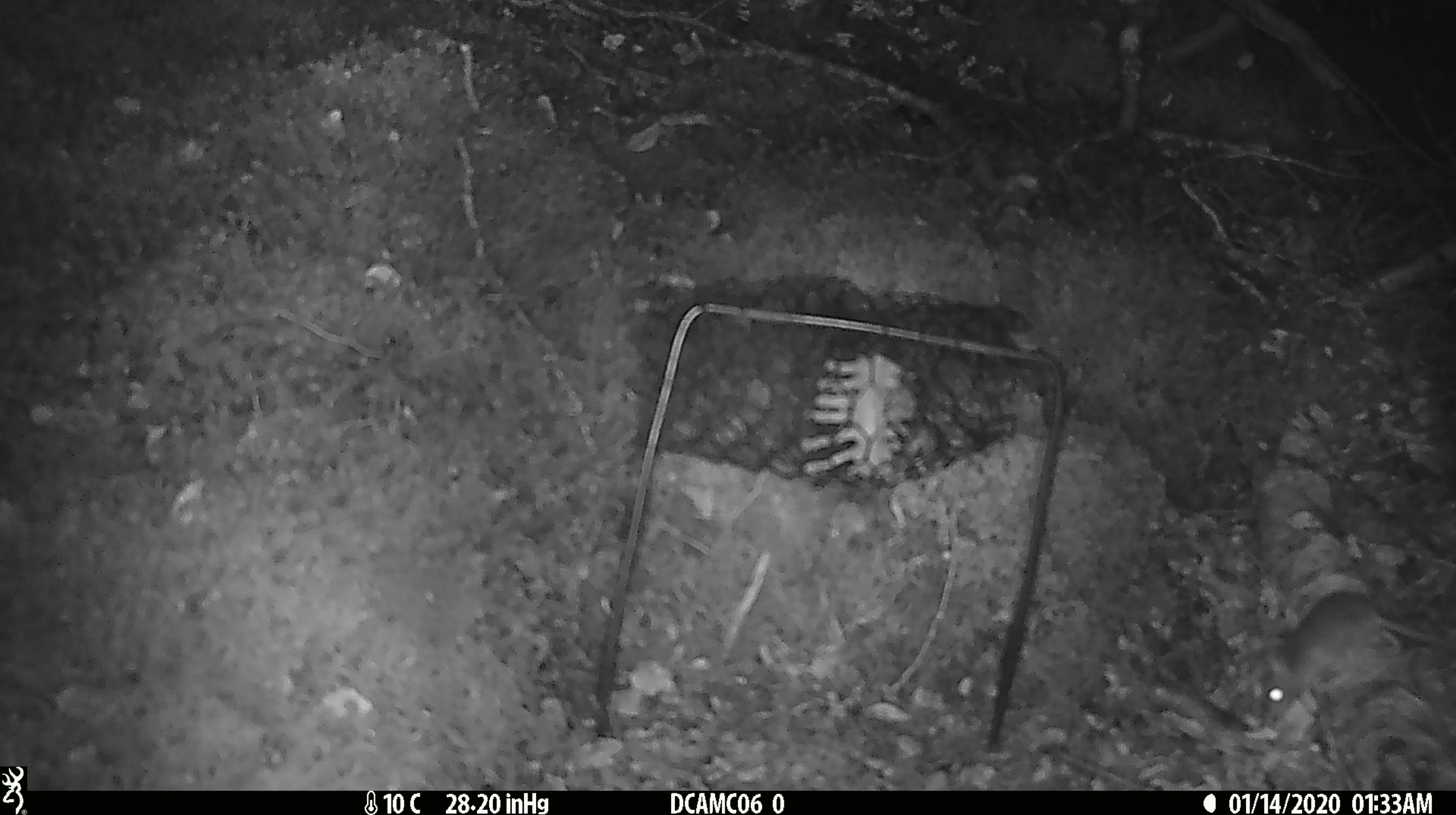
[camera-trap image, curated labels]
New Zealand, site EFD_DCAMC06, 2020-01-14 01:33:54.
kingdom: Animalia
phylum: Chordata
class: Mammalia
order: Rodentia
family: Muridae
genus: Mus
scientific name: Mus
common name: mouse